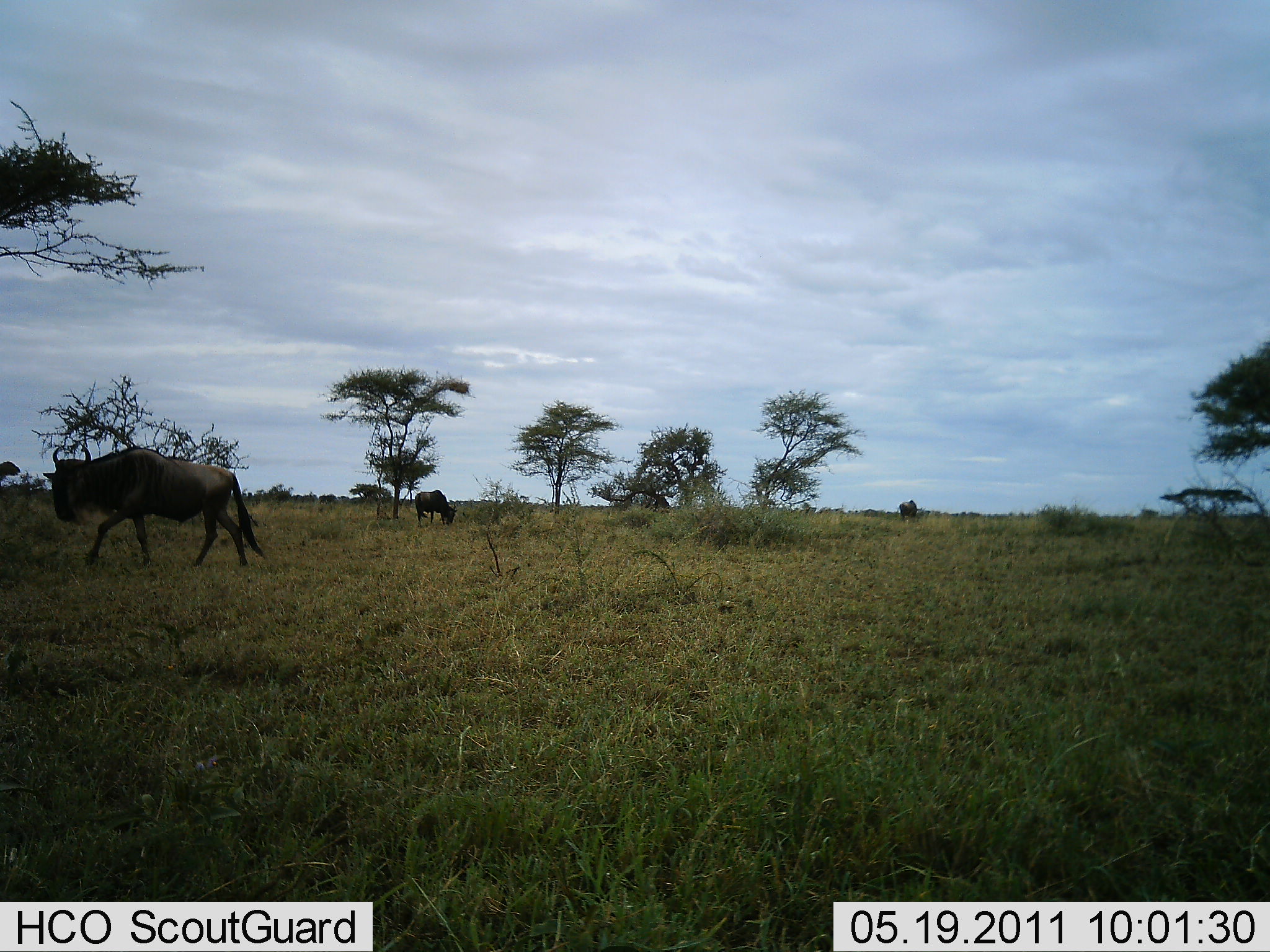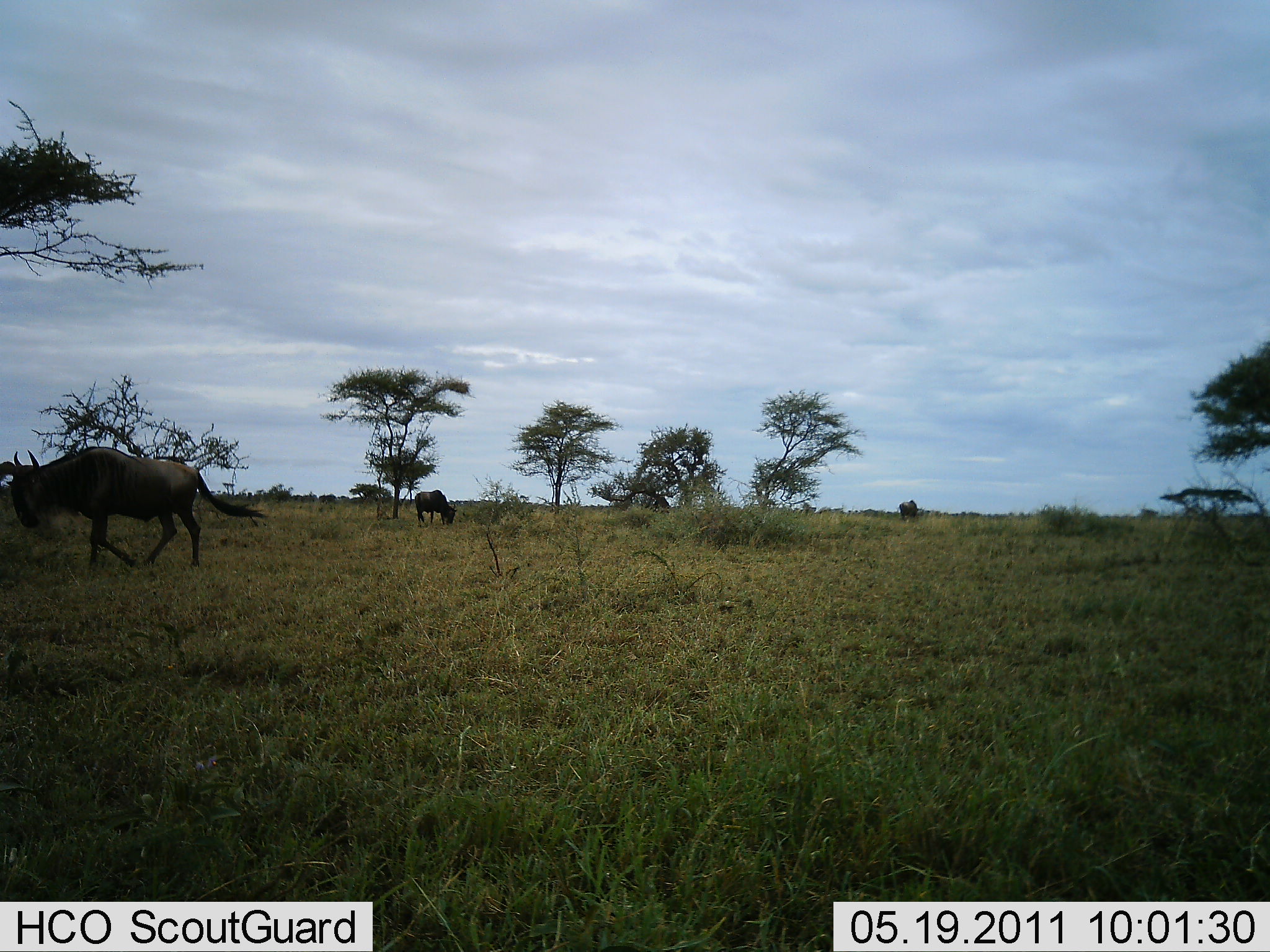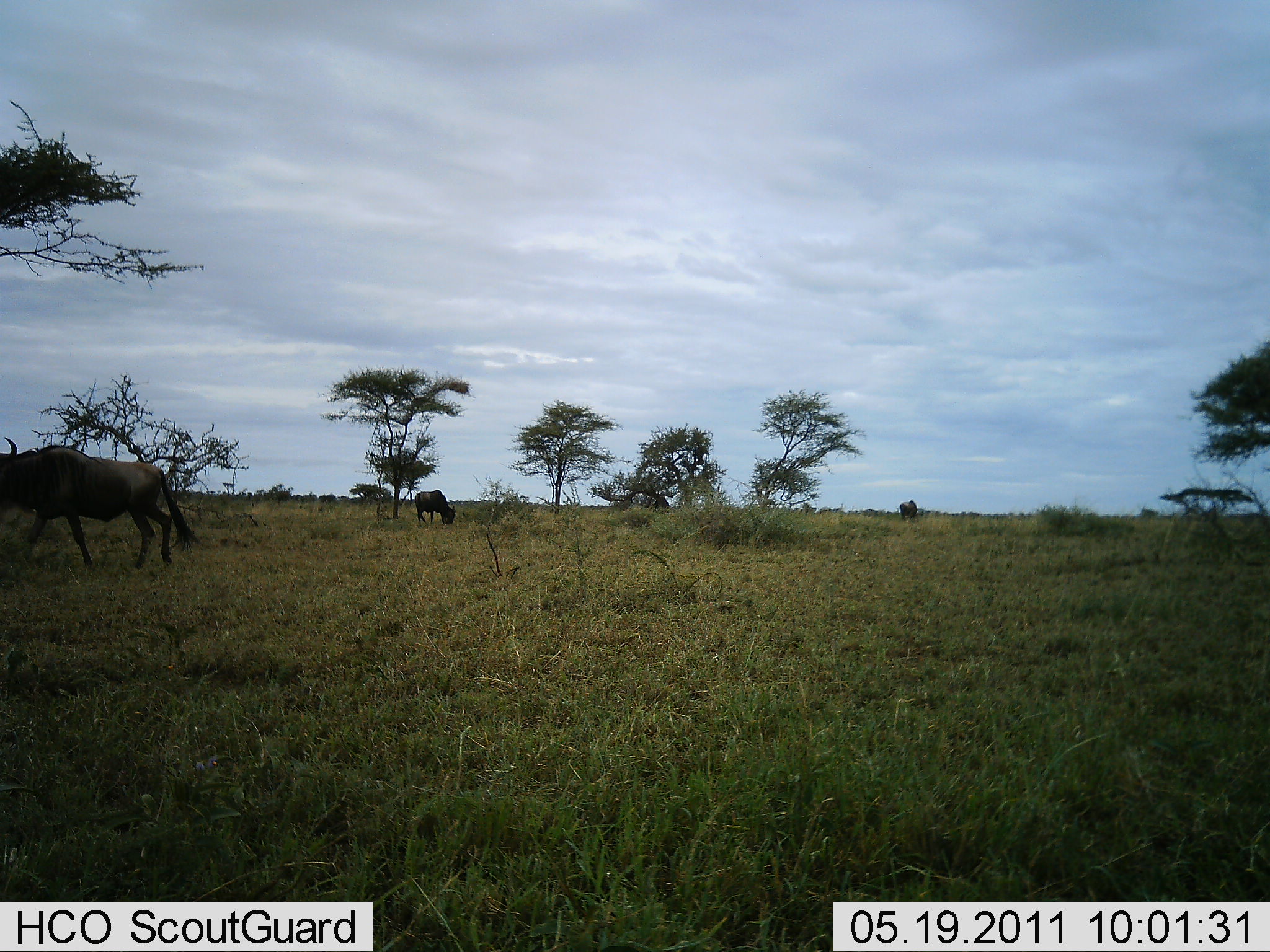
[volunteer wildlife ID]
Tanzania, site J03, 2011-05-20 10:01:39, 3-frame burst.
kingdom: Animalia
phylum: Chordata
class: Mammalia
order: Artiodactyla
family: Bovidae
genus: Connochaetes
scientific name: Connochaetes taurinus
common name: blue wildebeest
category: wildebeest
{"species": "wildebeest (blue wildebeest) (Connochaetes taurinus)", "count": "3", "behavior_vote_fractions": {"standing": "17%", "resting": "0%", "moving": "75%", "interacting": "0%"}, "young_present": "0%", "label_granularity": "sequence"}